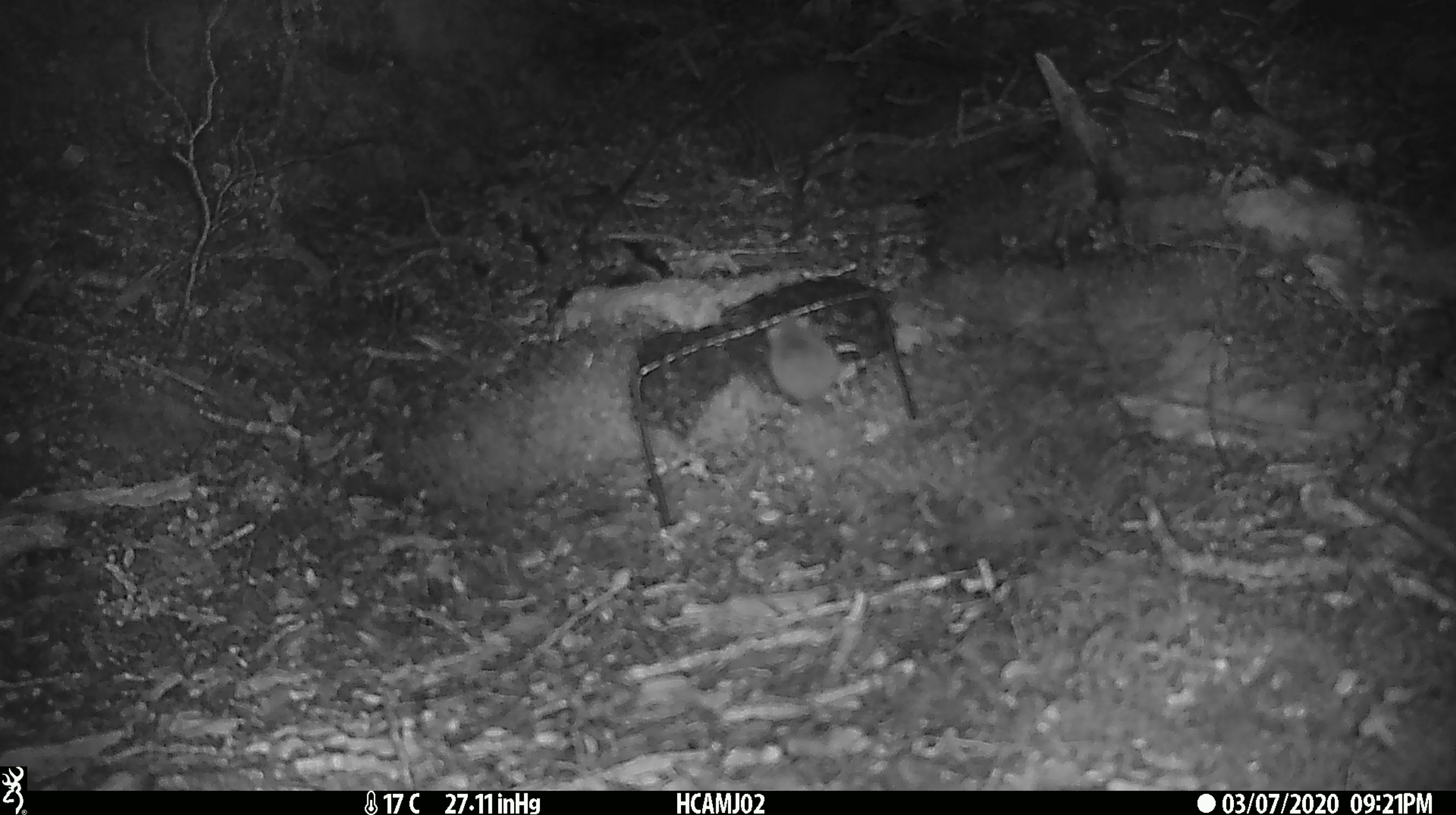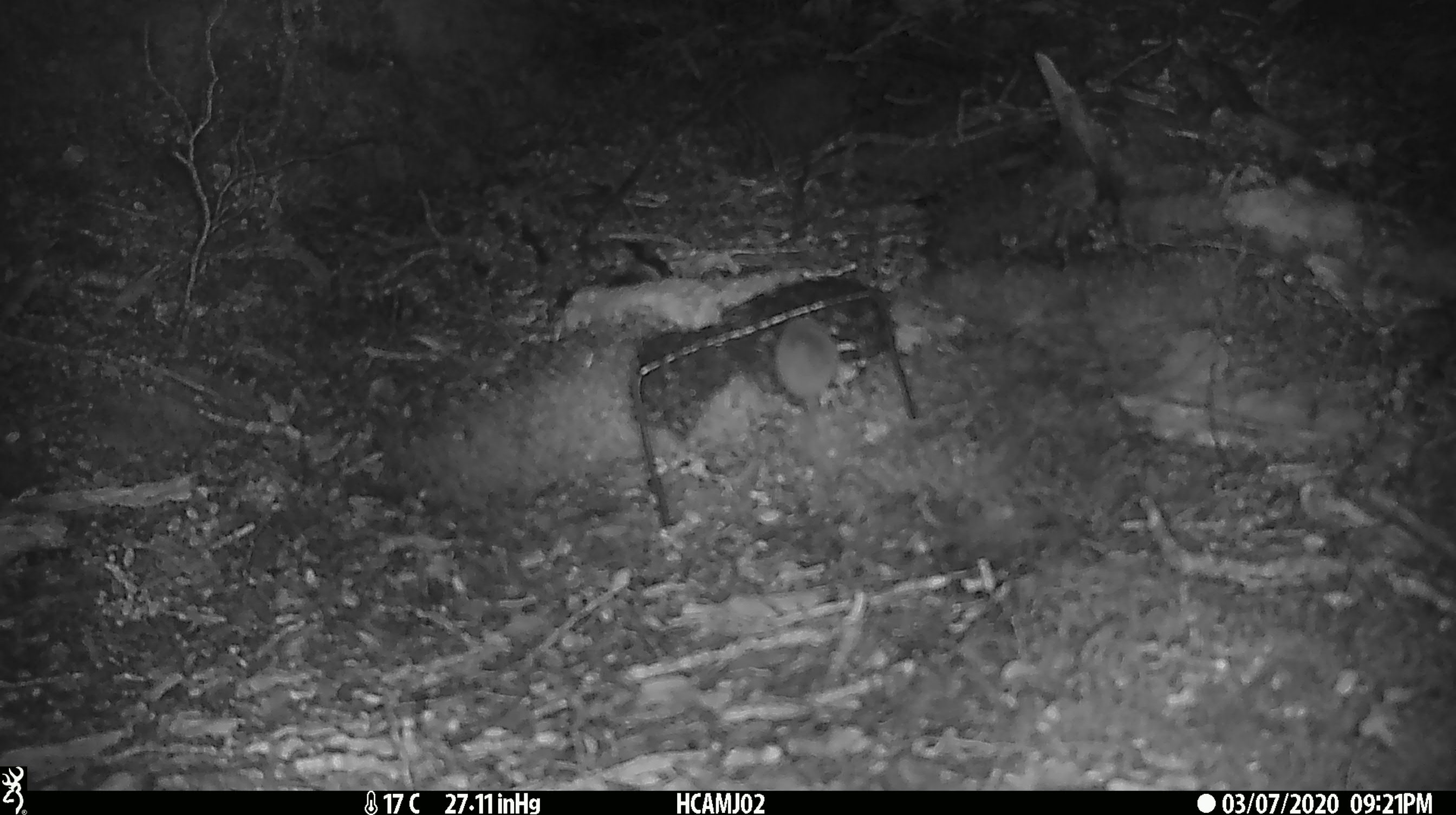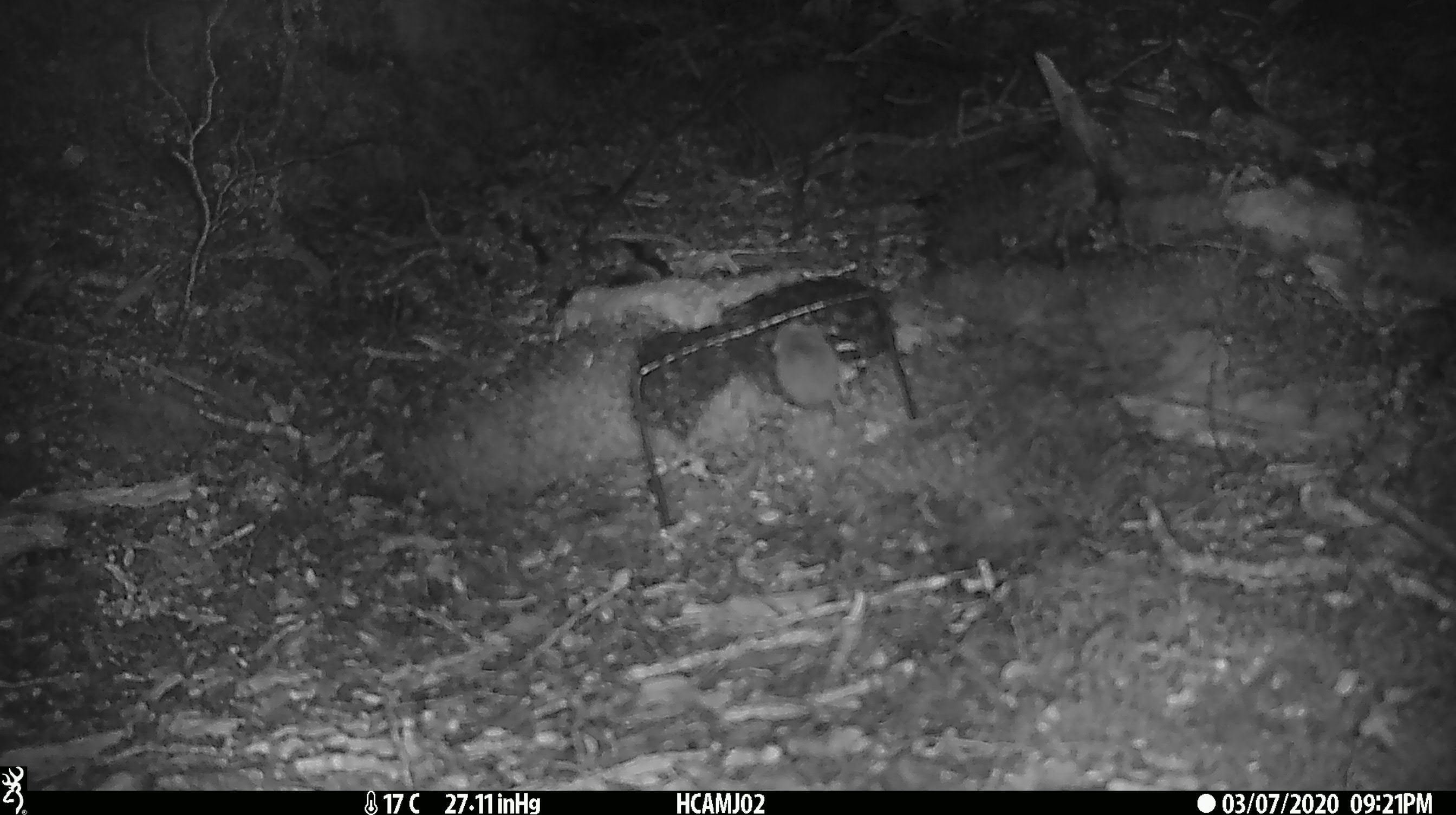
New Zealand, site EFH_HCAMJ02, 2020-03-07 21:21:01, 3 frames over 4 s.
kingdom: Animalia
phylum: Chordata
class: Mammalia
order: Rodentia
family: Muridae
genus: Mus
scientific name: Mus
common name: mouse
Mouse (Mus).